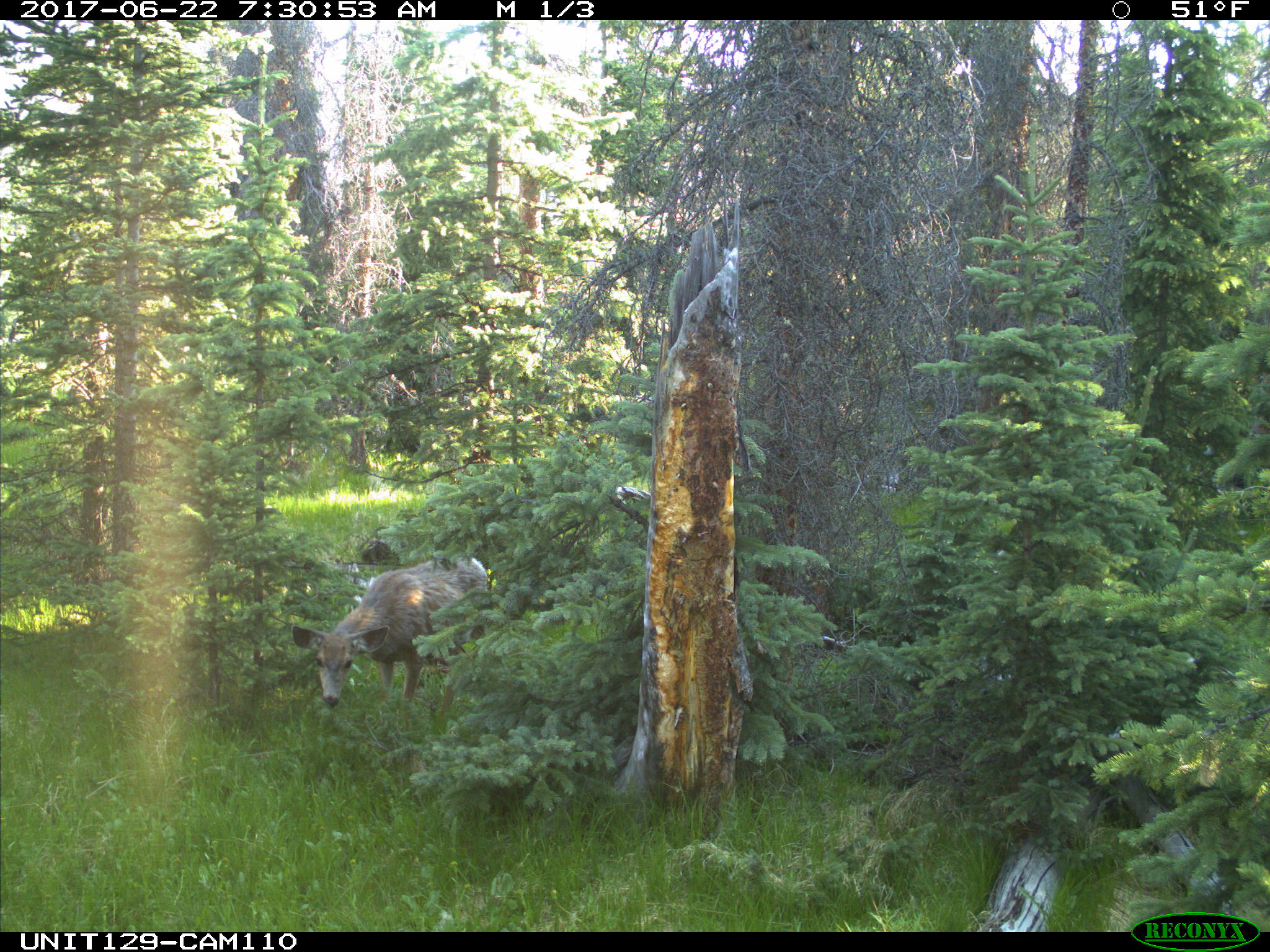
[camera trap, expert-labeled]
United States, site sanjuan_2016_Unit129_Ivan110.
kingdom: Animalia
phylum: Chordata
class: Mammalia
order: Artiodactyla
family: Cervidae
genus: Odocoileus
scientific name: Odocoileus hemionus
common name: mule deer